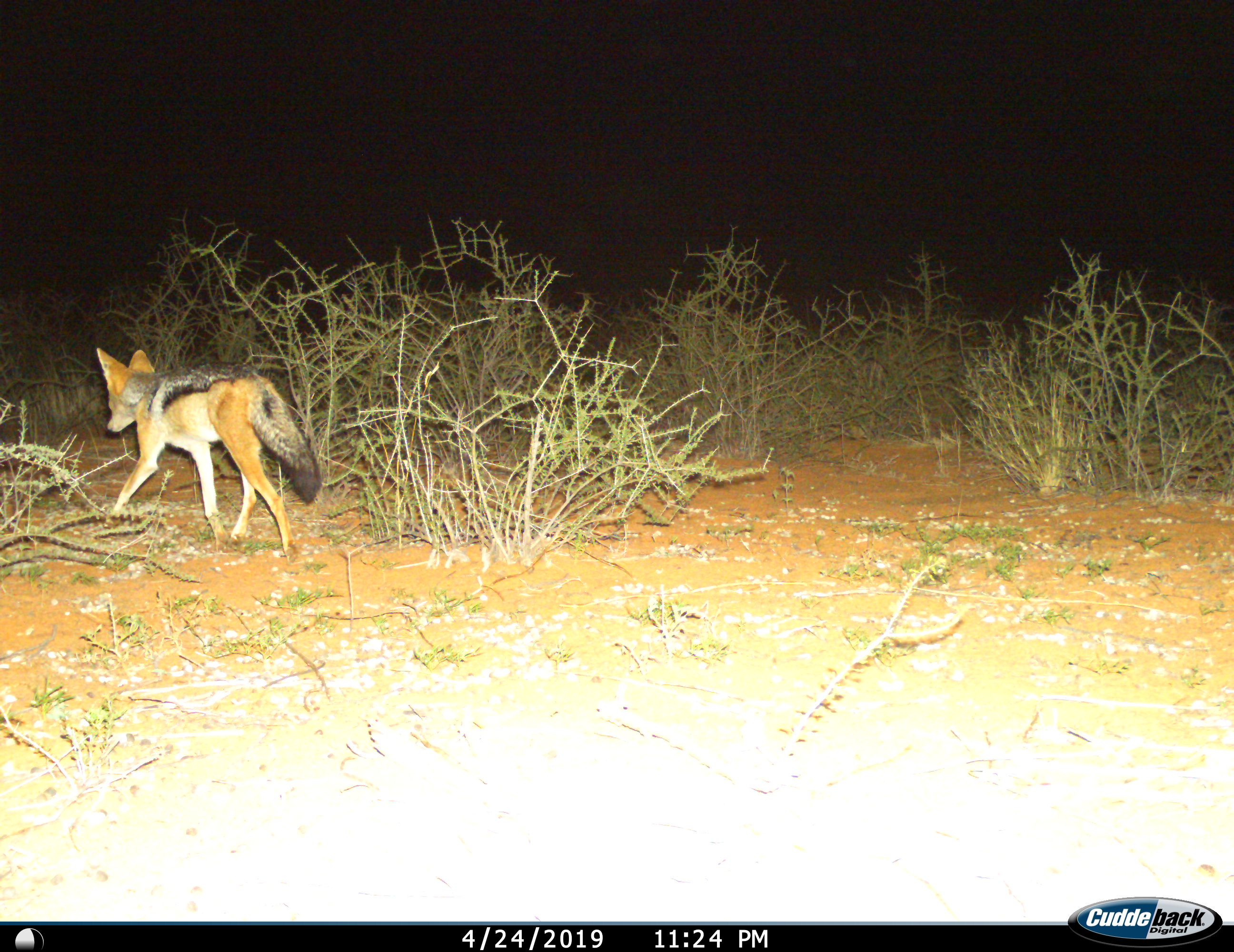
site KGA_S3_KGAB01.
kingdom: Animalia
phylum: Chordata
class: Mammalia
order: Carnivora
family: Canidae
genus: Lupulella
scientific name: Lupulella mesomelas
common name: black-backed jackal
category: jackalblackbacked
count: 1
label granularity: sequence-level